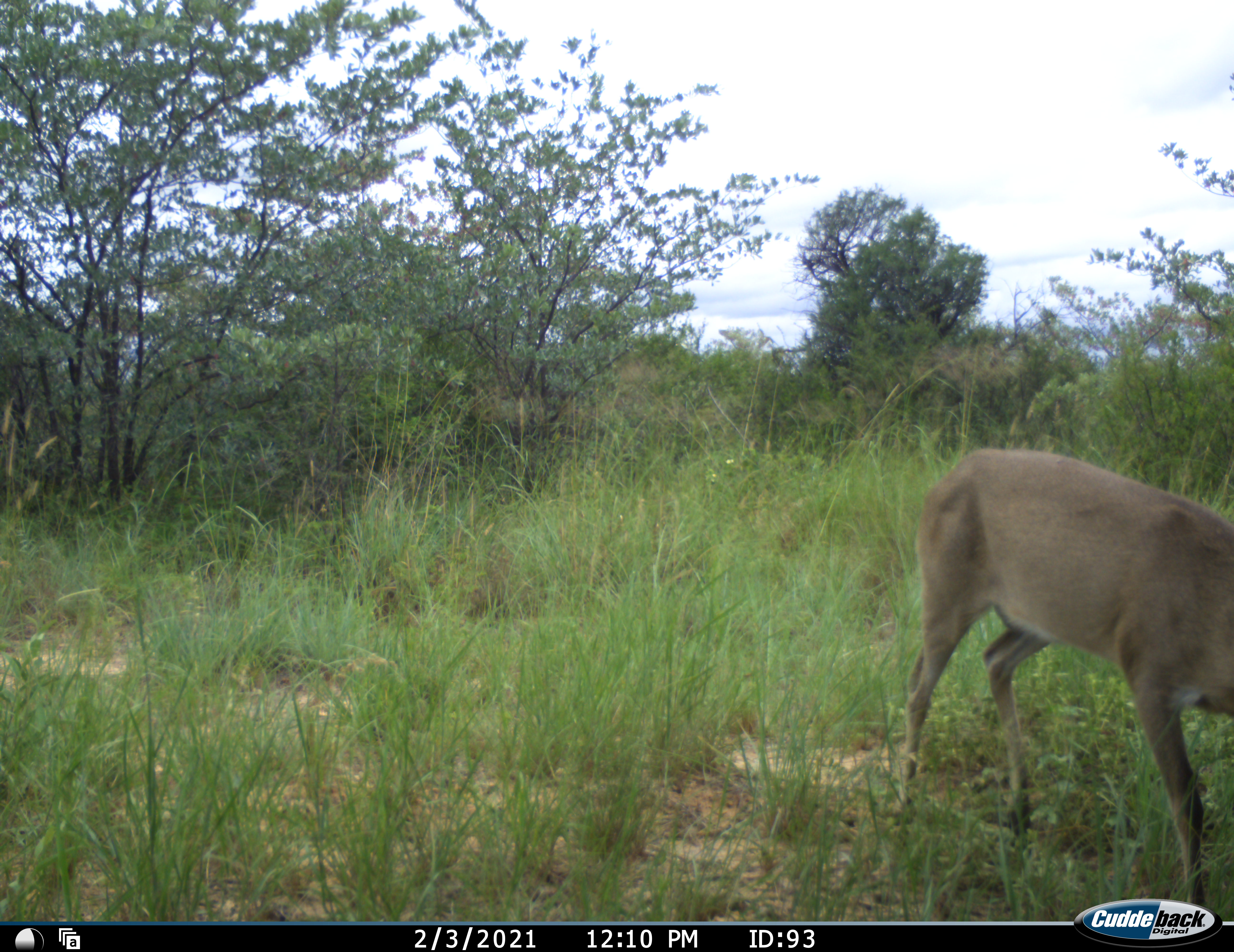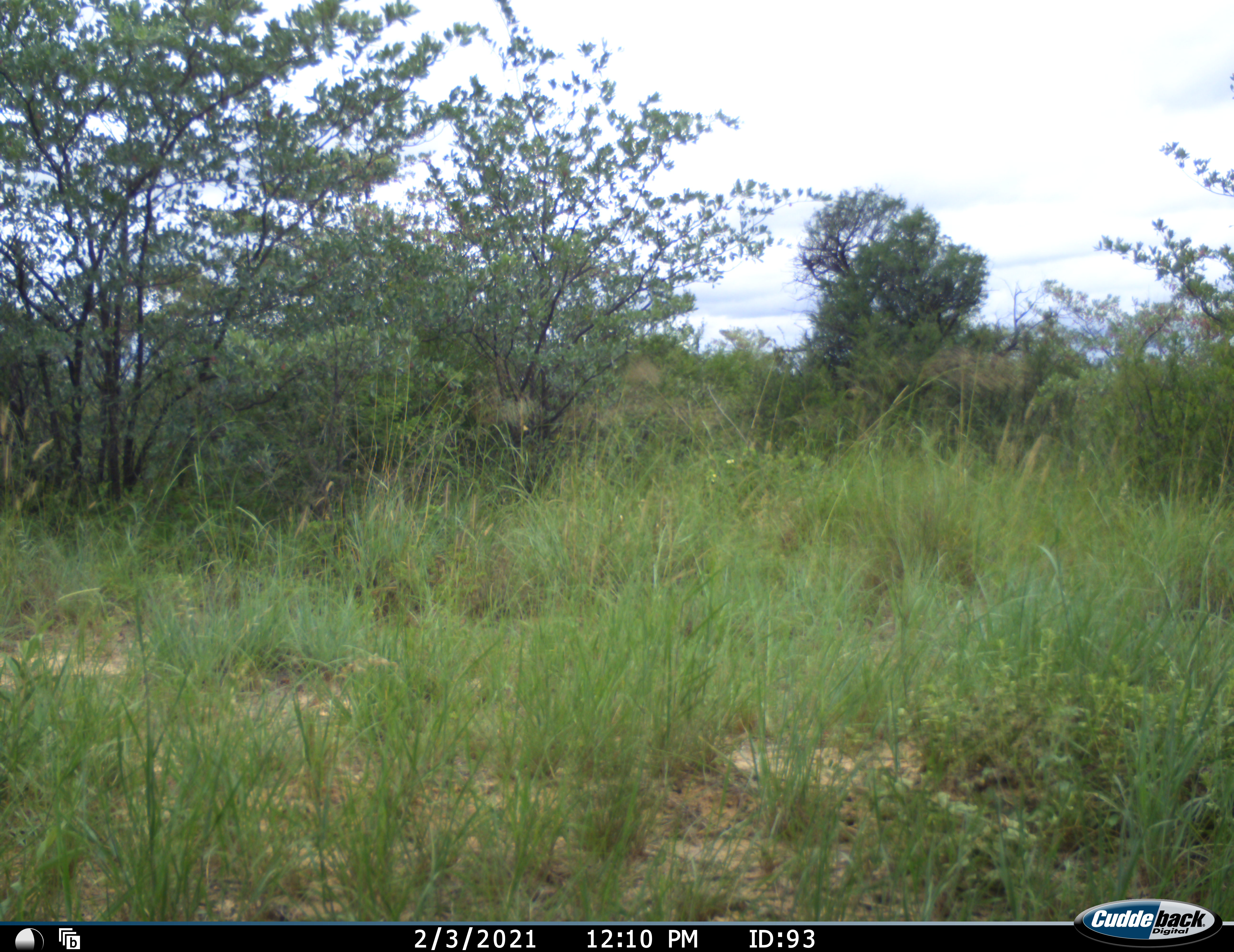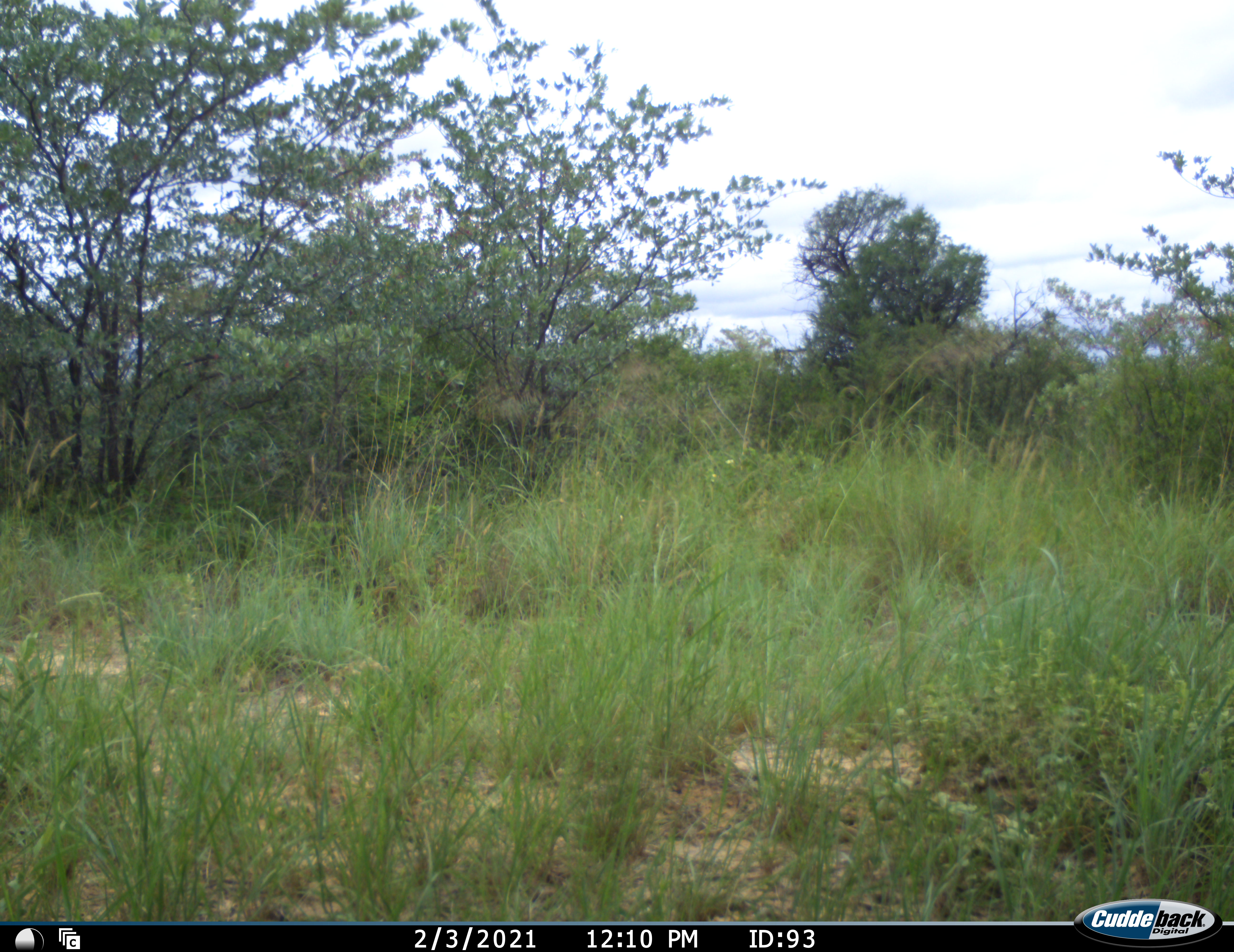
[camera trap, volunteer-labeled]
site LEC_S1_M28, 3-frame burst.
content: unidentified animal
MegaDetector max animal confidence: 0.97